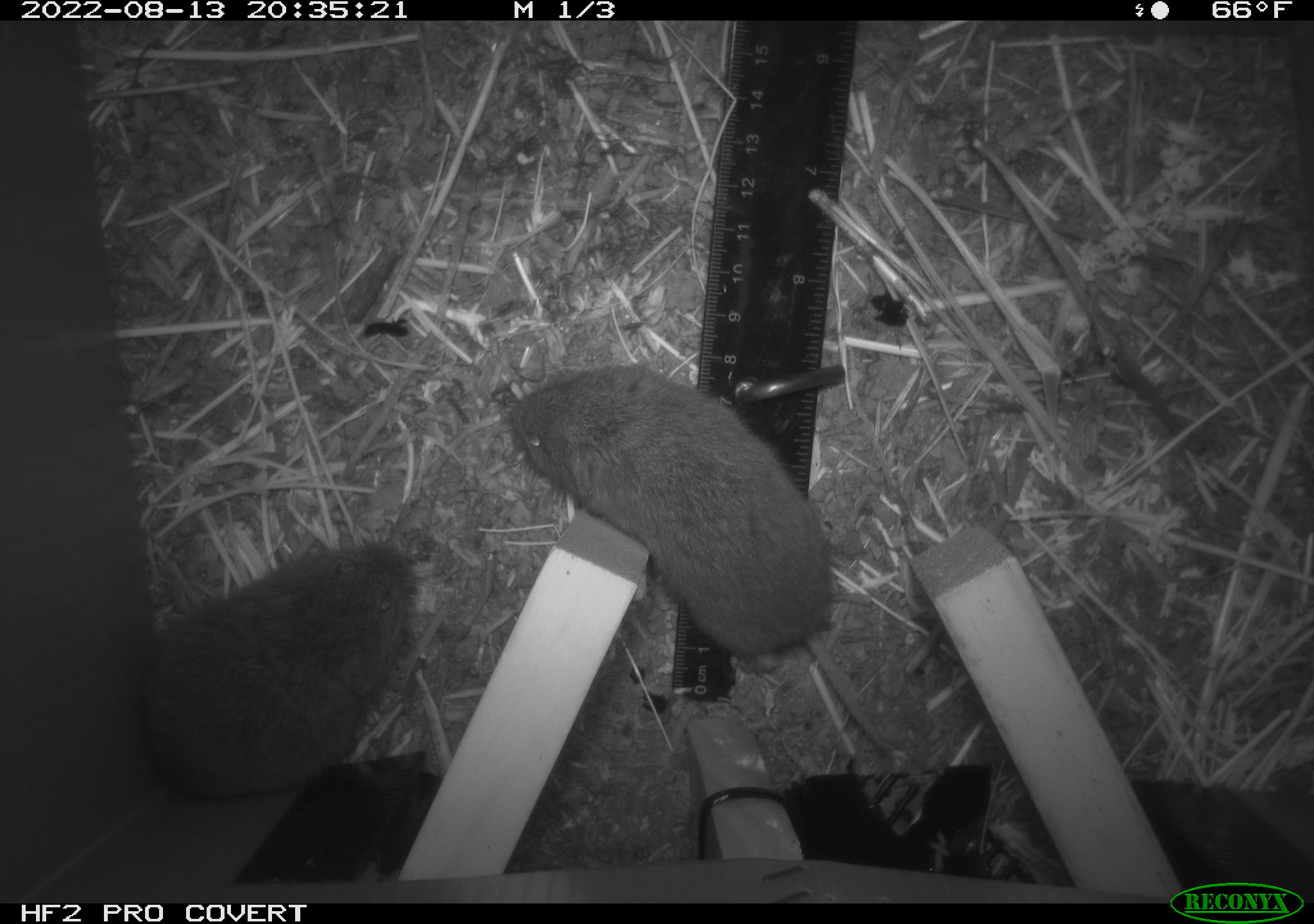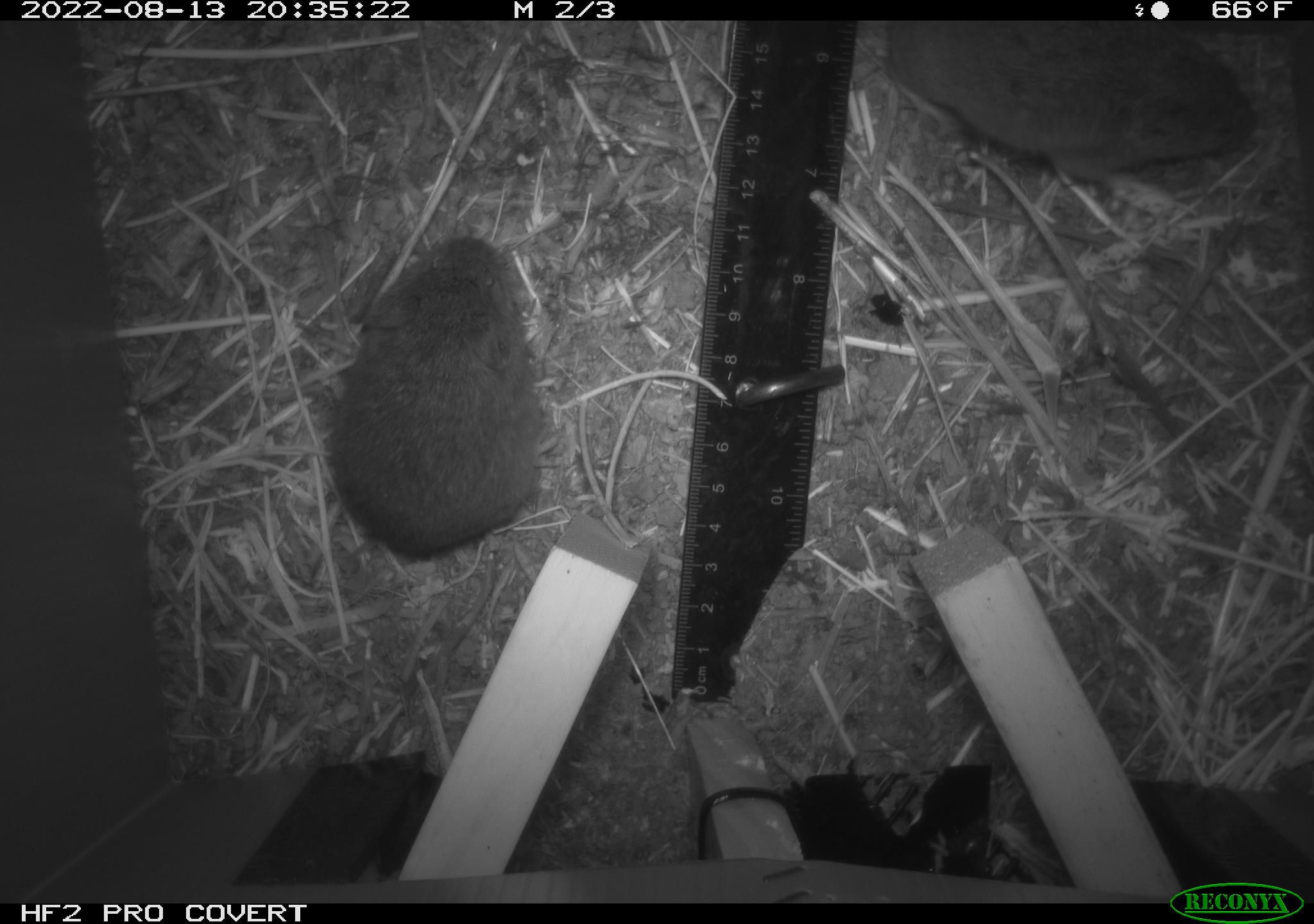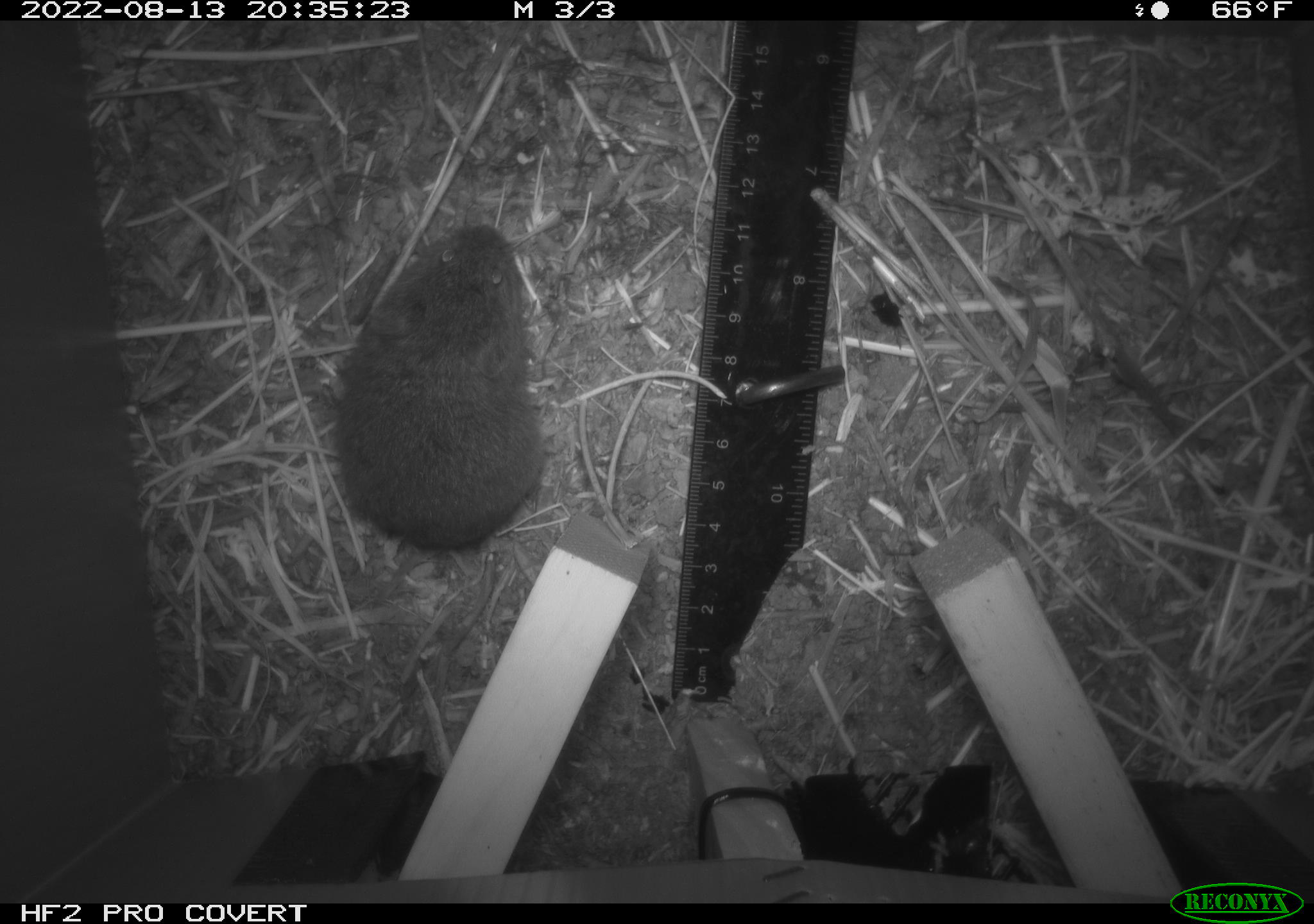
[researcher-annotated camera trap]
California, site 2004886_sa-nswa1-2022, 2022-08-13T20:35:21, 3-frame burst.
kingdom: Animalia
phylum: Chordata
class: Mammalia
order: Rodentia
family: Cricetidae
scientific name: Cricetidae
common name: hamsters, voles, lemmings, and allies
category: cricetidae family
Cricetidae family (hamsters, voles, lemmings, and allies) (Cricetidae).